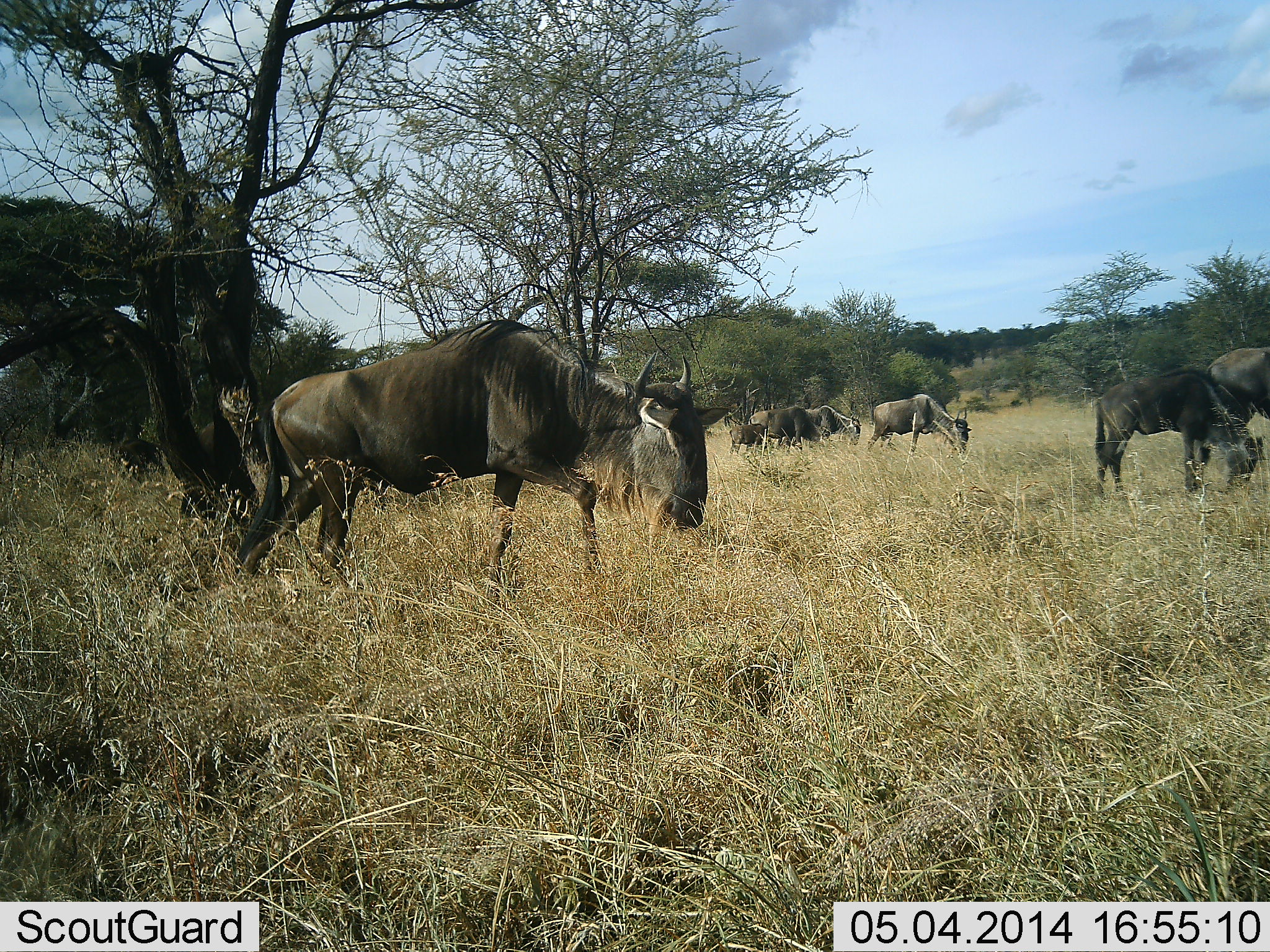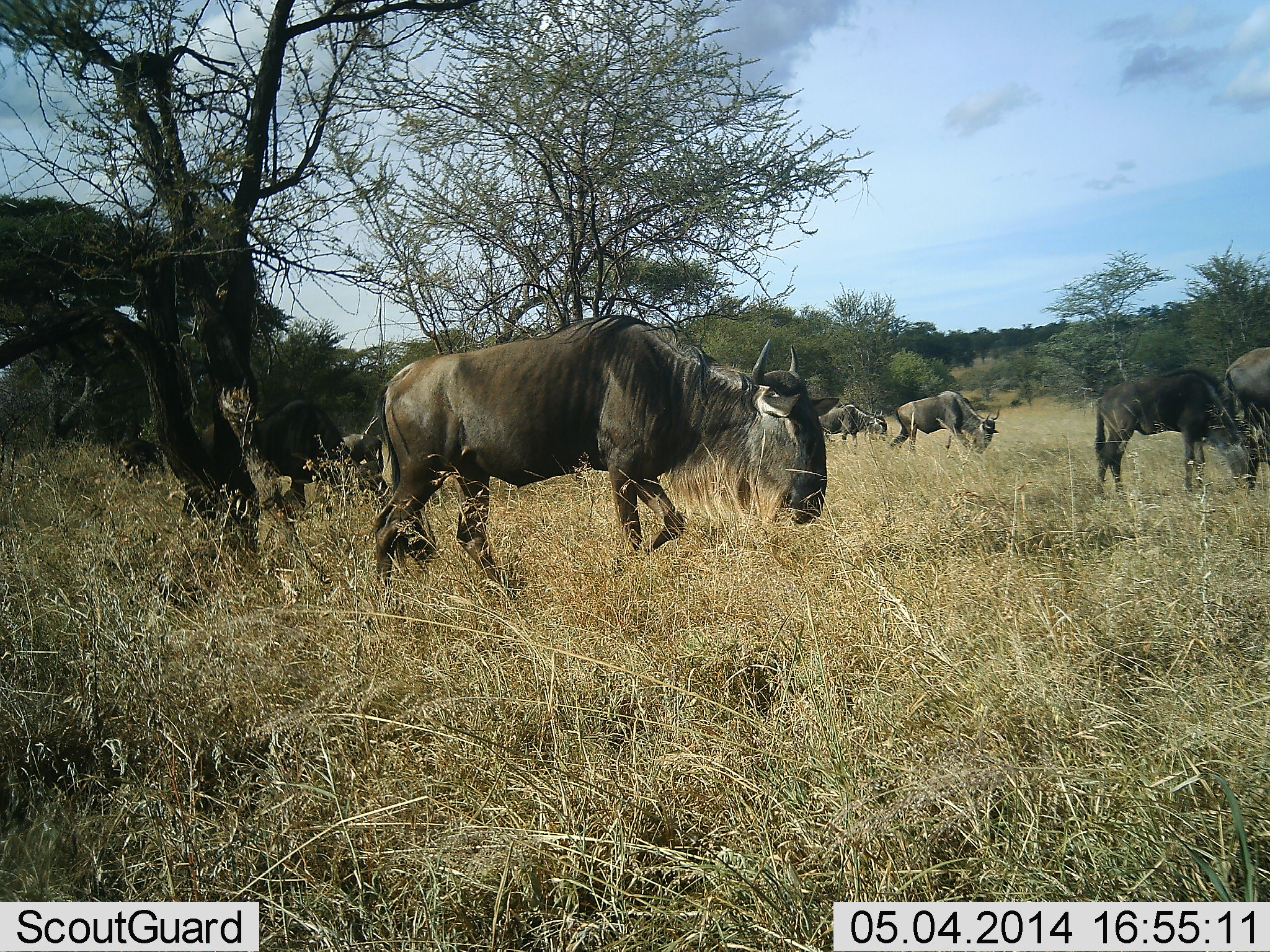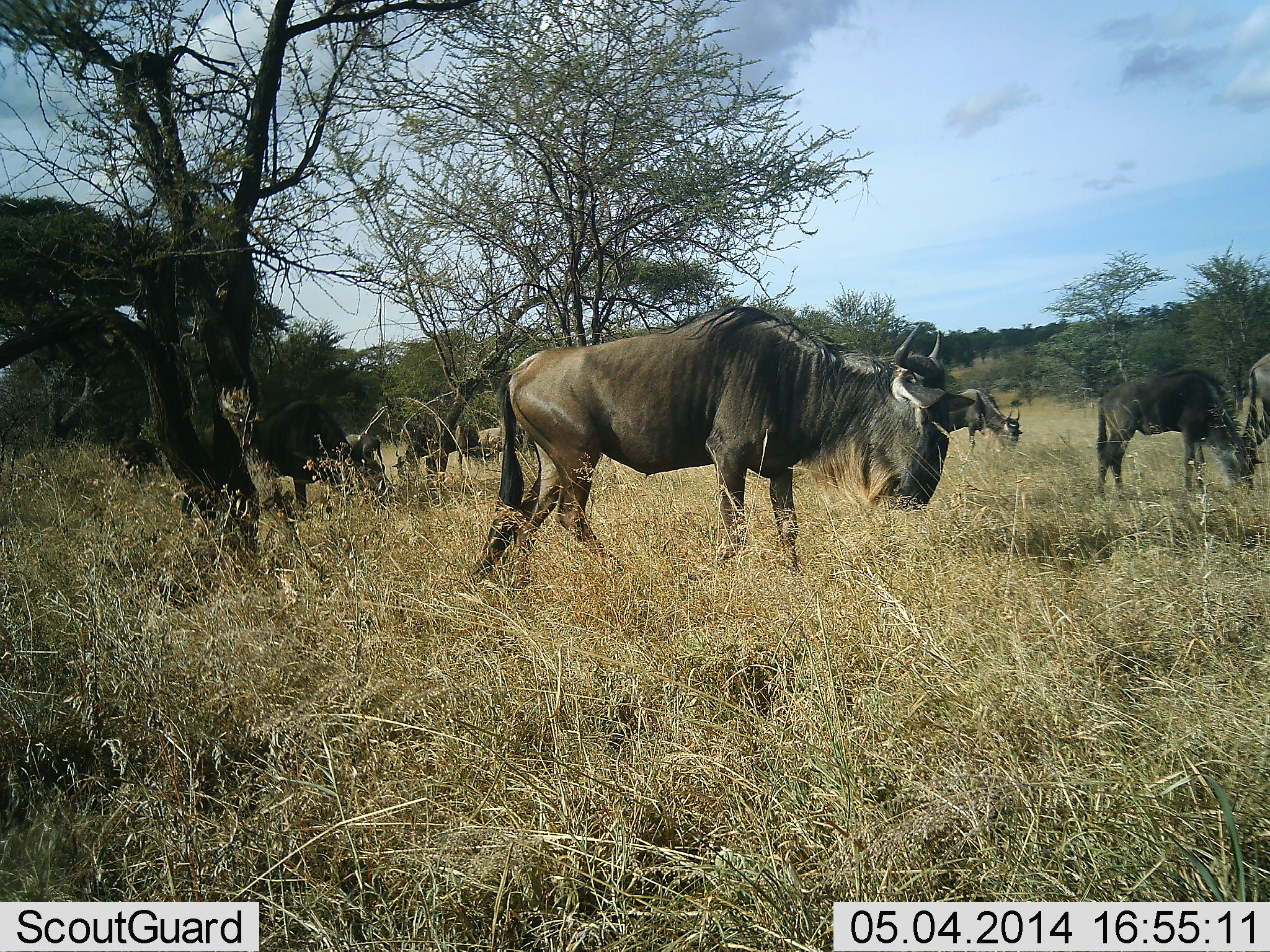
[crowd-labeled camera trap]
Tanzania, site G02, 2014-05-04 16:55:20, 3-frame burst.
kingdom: Animalia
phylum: Chordata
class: Mammalia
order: Artiodactyla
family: Bovidae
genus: Connochaetes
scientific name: Connochaetes taurinus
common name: blue wildebeest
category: wildebeest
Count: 7.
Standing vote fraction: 40%.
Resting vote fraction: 0%.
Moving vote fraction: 80%.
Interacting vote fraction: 0%.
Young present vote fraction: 20%.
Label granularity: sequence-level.